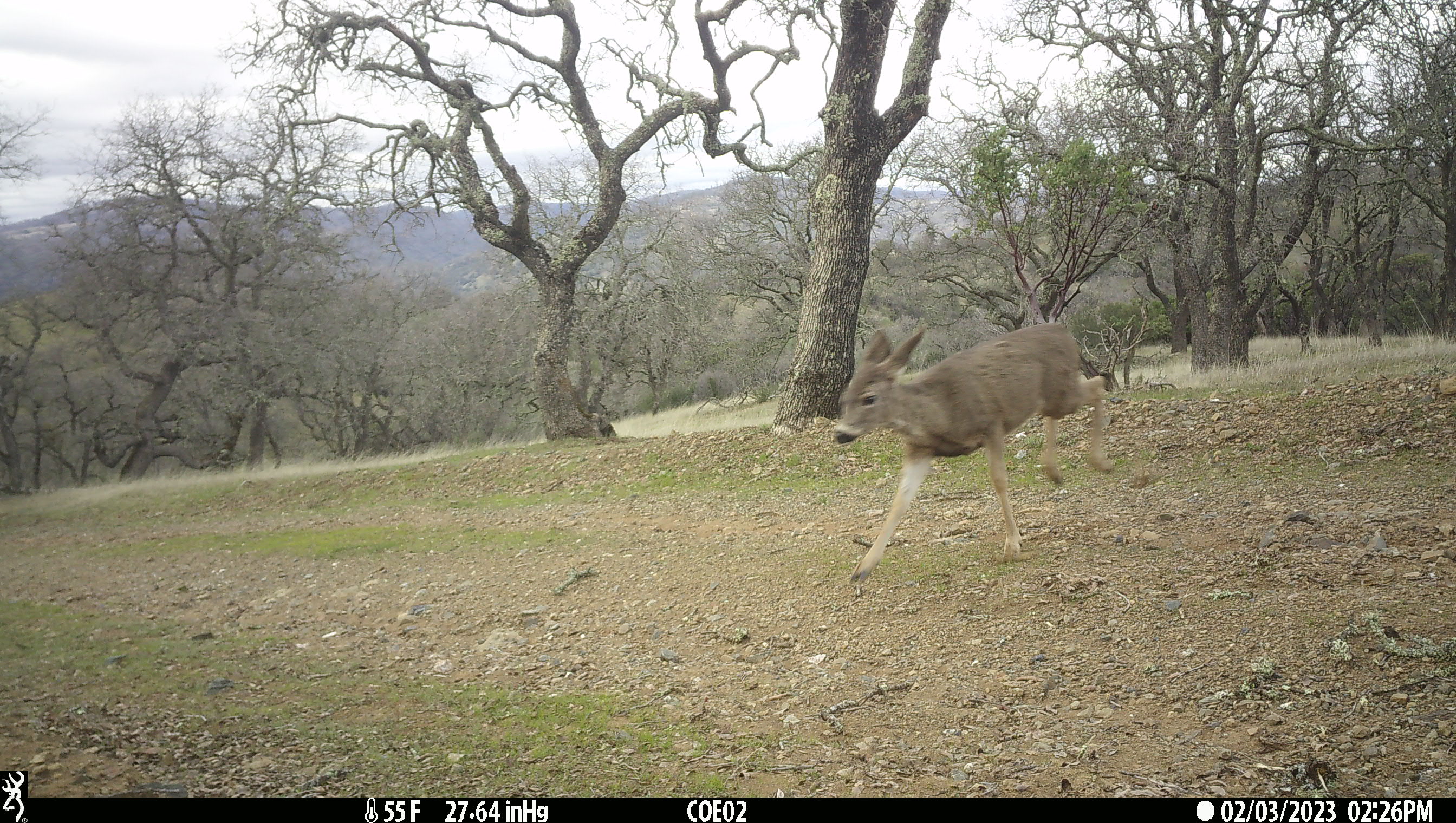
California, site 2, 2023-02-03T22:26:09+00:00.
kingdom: Animalia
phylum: Chordata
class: Mammalia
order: Artiodactyla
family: Cervidae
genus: Odocoileus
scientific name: Odocoileus hemionus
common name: mule deer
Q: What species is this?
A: Mule deer (Odocoileus hemionus).